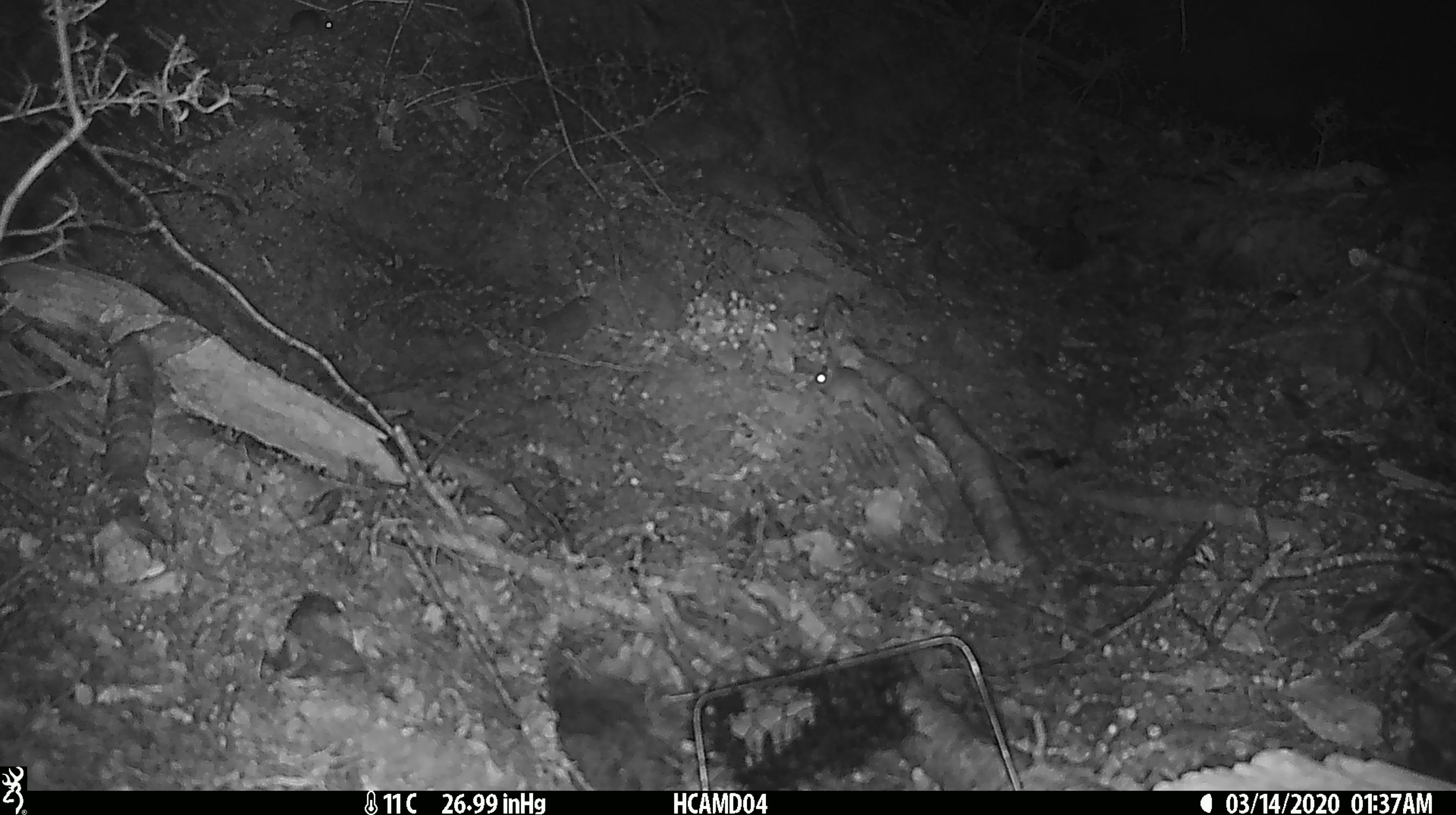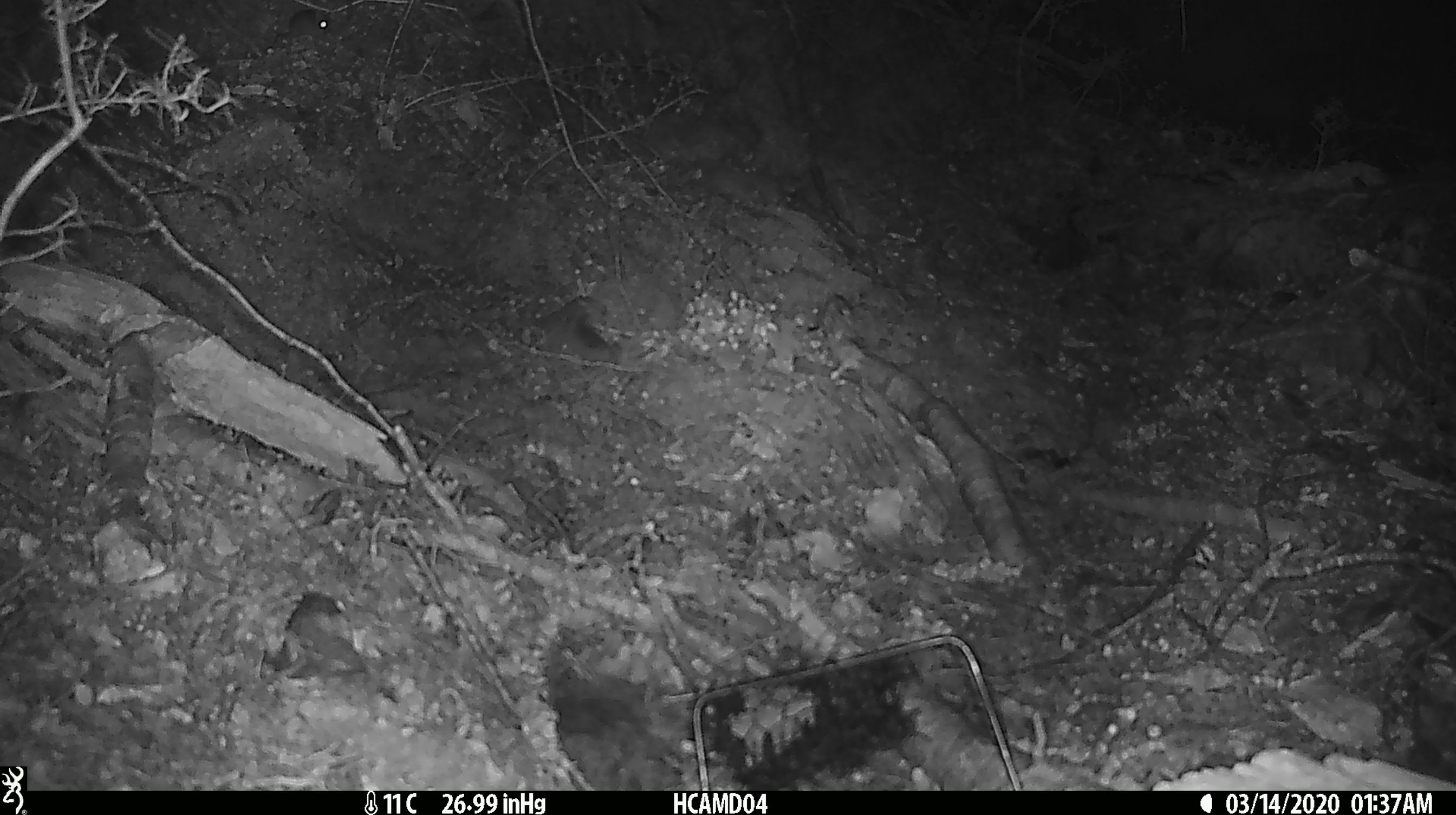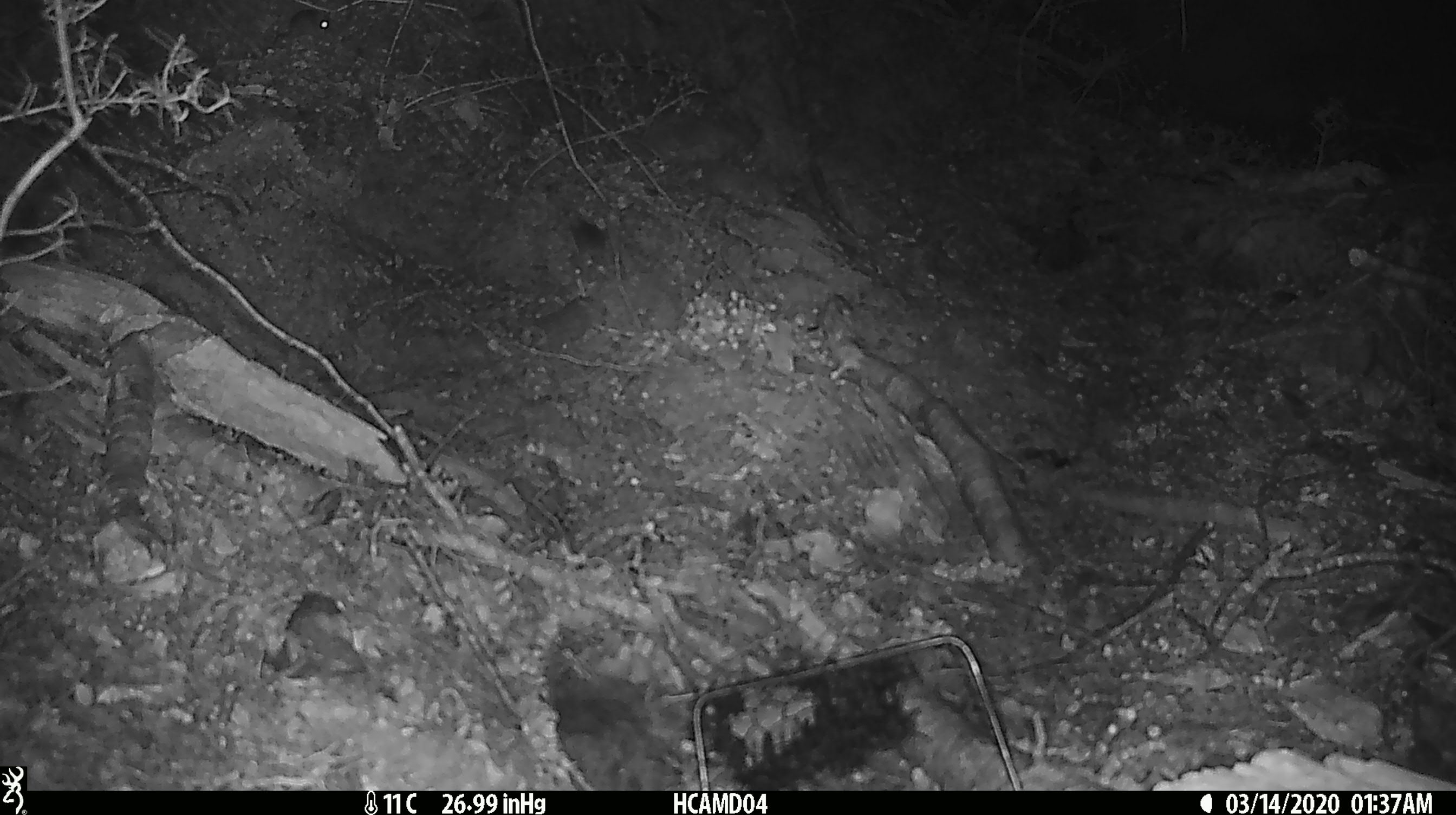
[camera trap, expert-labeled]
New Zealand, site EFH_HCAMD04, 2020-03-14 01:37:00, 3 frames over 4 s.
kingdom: Animalia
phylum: Chordata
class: Mammalia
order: Rodentia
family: Muridae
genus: Mus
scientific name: Mus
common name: mouse